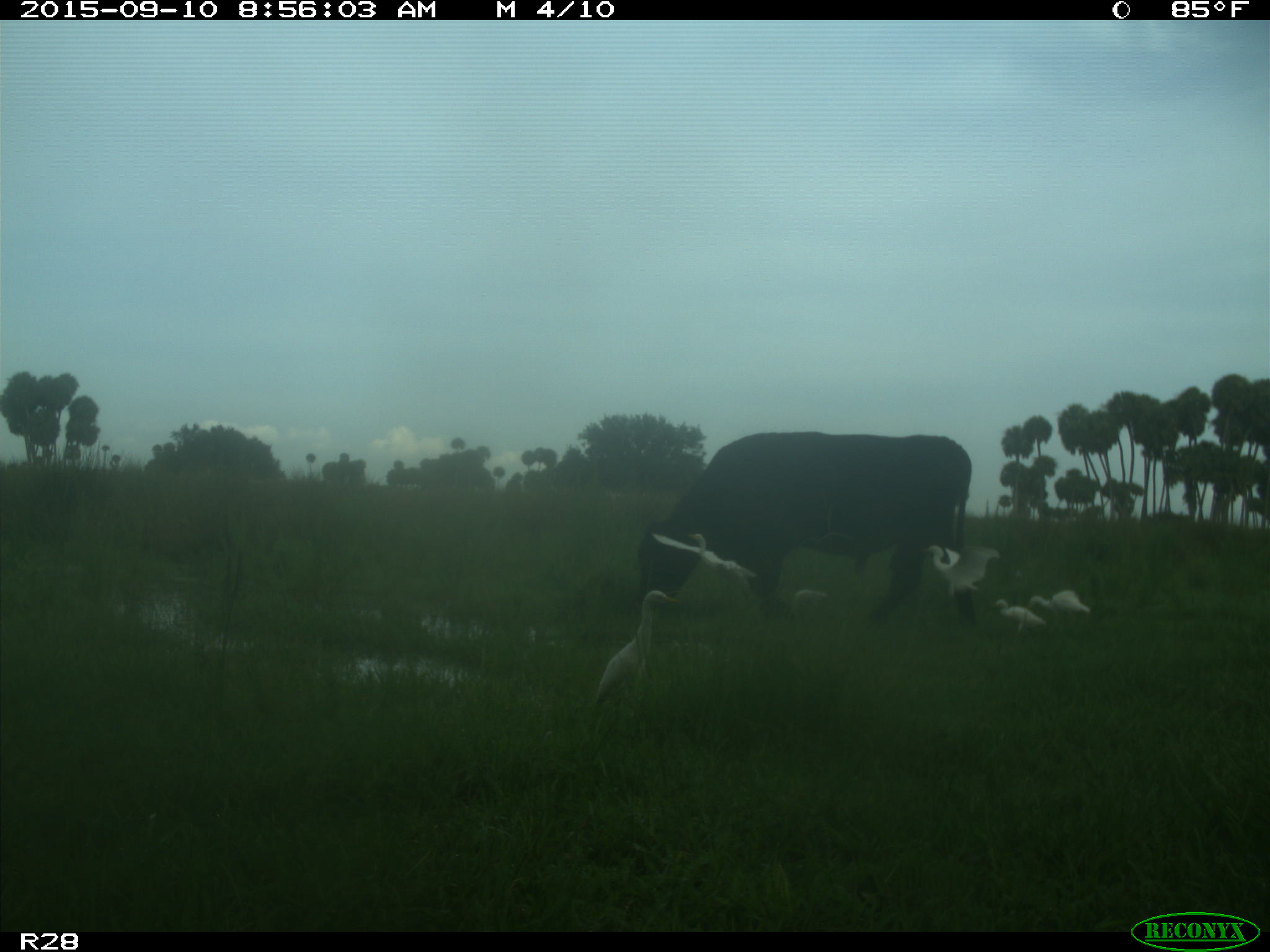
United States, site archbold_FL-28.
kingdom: Animalia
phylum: Chordata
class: Mammalia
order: Artiodactyla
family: Bovidae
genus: Bos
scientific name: Bos taurus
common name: domestic cow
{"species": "Bos taurus (domestic cow)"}